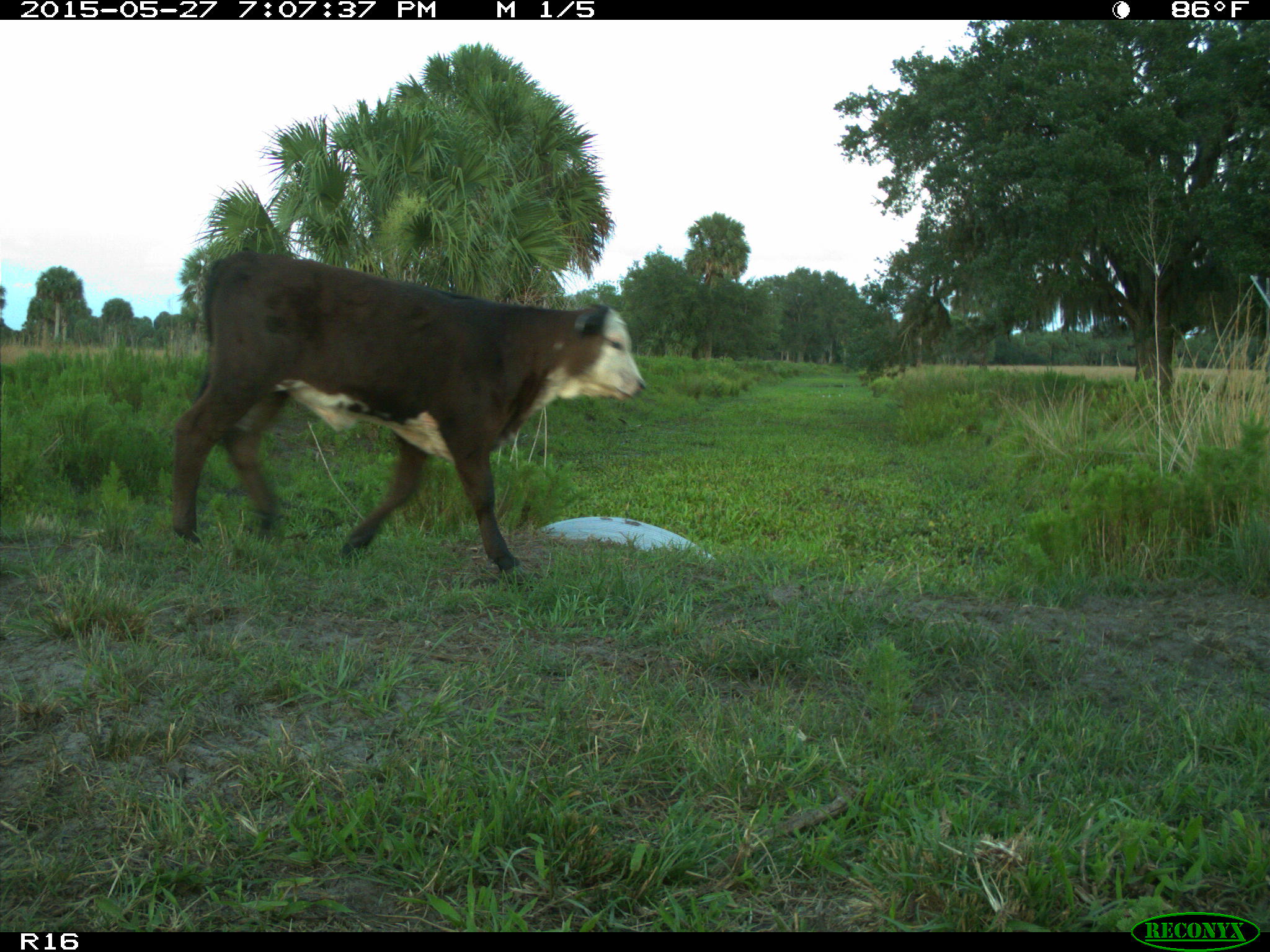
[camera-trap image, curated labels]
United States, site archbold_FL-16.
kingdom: Animalia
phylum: Chordata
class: Mammalia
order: Artiodactyla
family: Bovidae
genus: Bos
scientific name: Bos taurus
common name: domestic cow